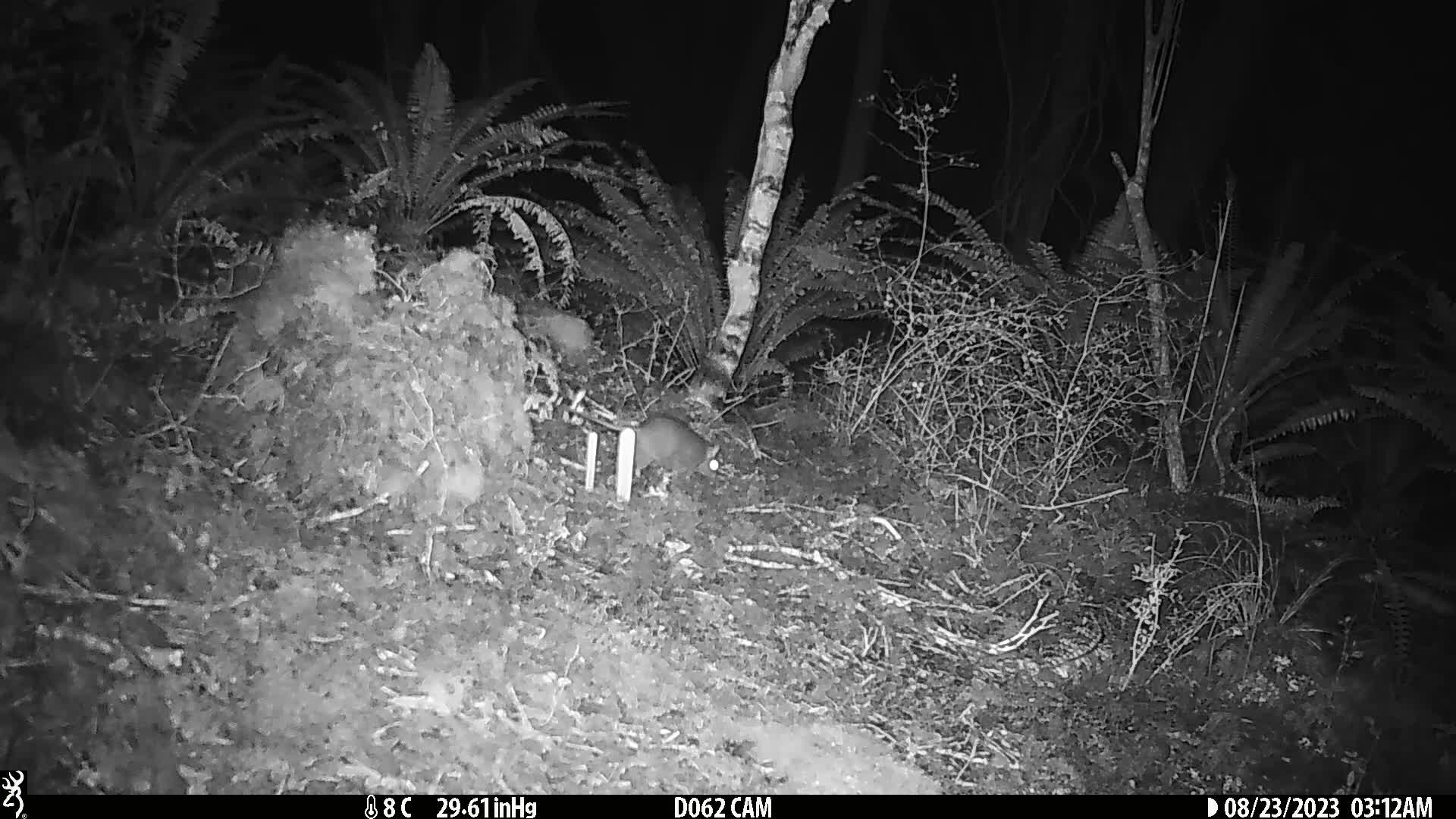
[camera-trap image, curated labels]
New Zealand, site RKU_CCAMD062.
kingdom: Animalia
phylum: Chordata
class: Mammalia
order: Rodentia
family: Muridae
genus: Rattus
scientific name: Rattus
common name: rat